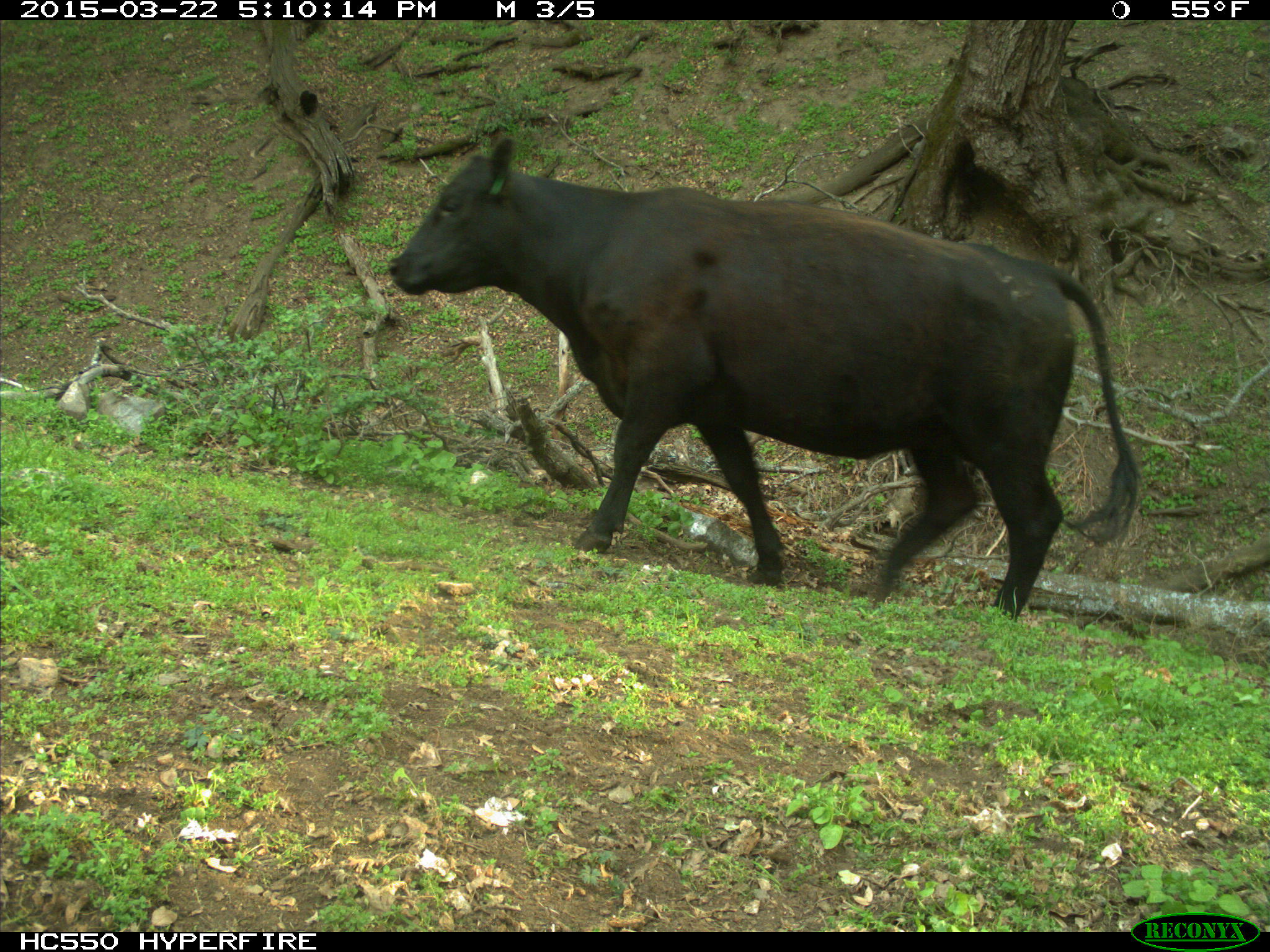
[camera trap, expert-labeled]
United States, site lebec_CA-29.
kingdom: Animalia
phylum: Chordata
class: Mammalia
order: Artiodactyla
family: Bovidae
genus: Bos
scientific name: Bos taurus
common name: domestic cow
Bos taurus (domestic cow).